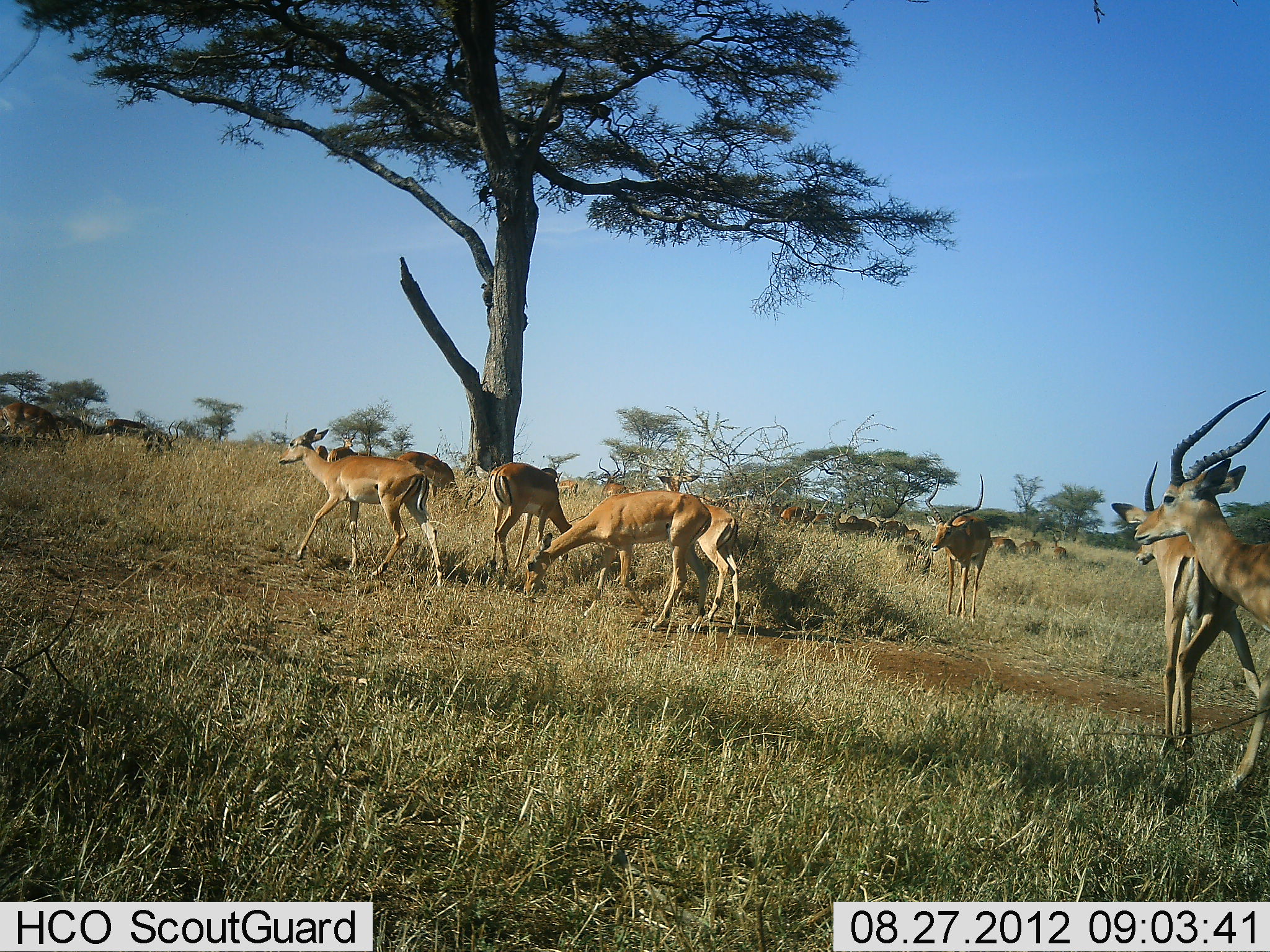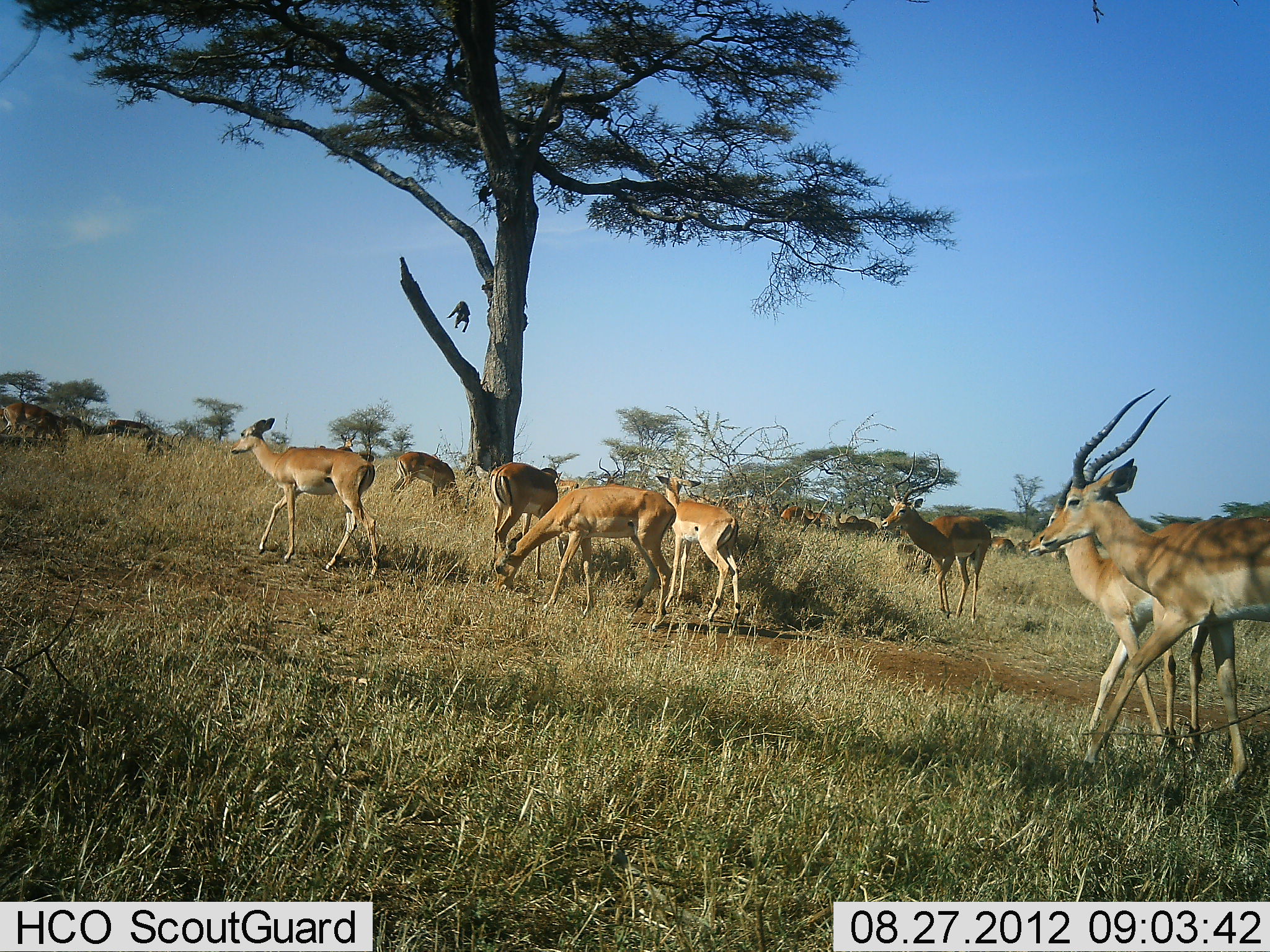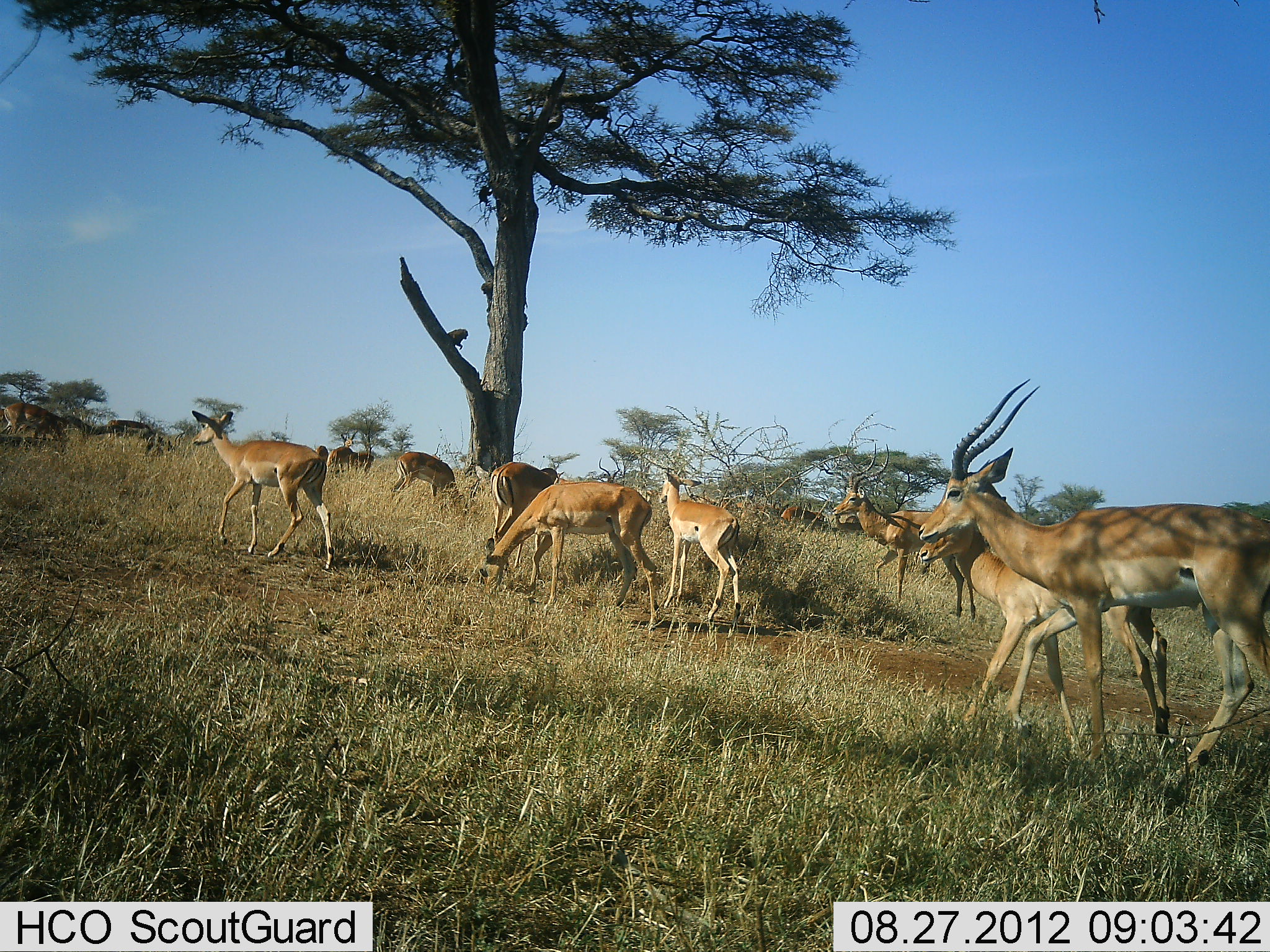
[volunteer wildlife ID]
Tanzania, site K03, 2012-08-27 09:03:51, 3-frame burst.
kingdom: Animalia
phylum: Chordata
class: Mammalia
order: Artiodactyla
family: Bovidae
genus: Aepyceros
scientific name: Aepyceros melampus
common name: impala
Impala (Aepyceros melampus), count 11-50. Behavior (volunteer vote fractions): standing 44%, resting 6%, moving 89%, interacting 0%. Young present (vote fraction): 11%. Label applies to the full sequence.